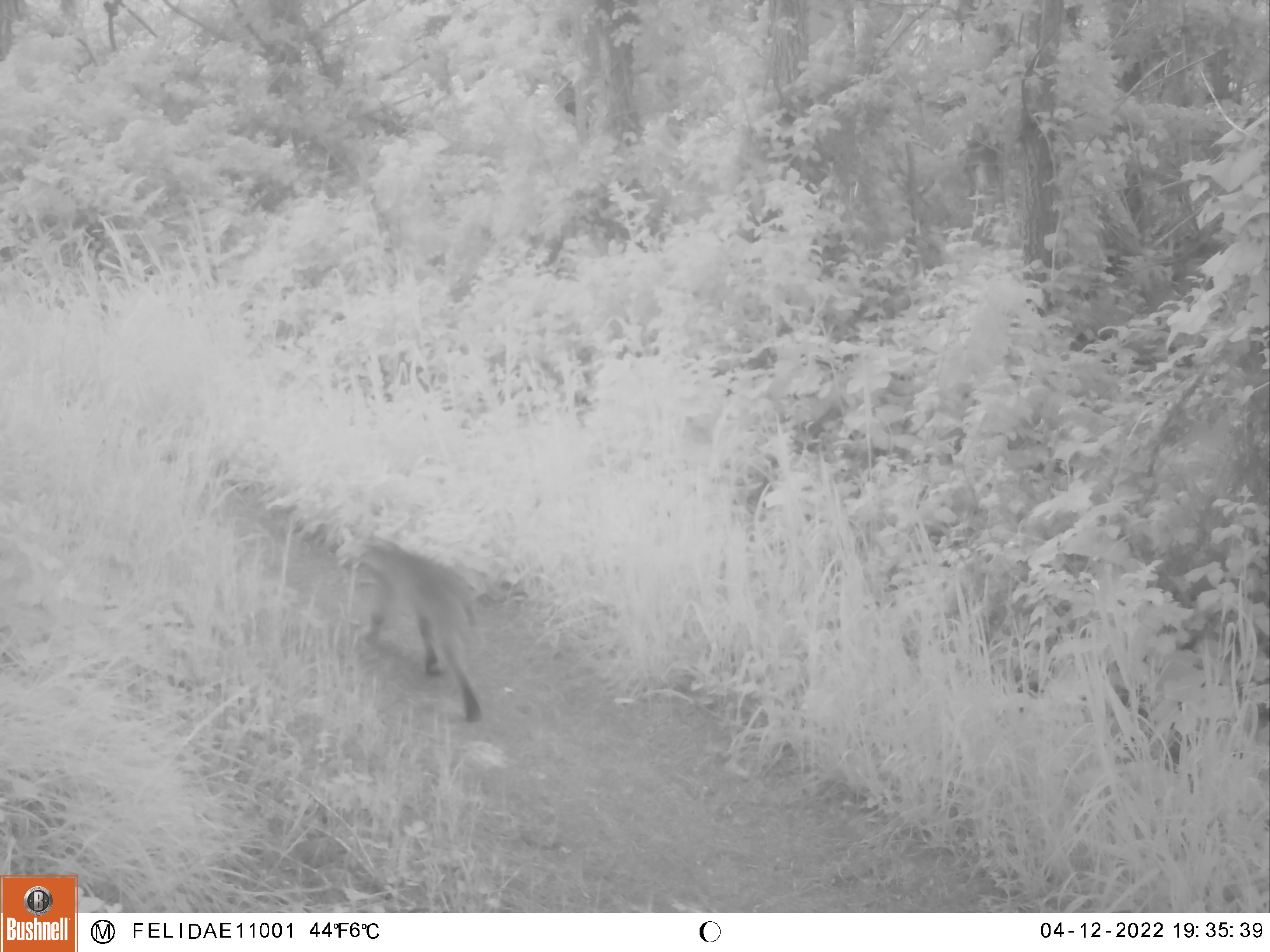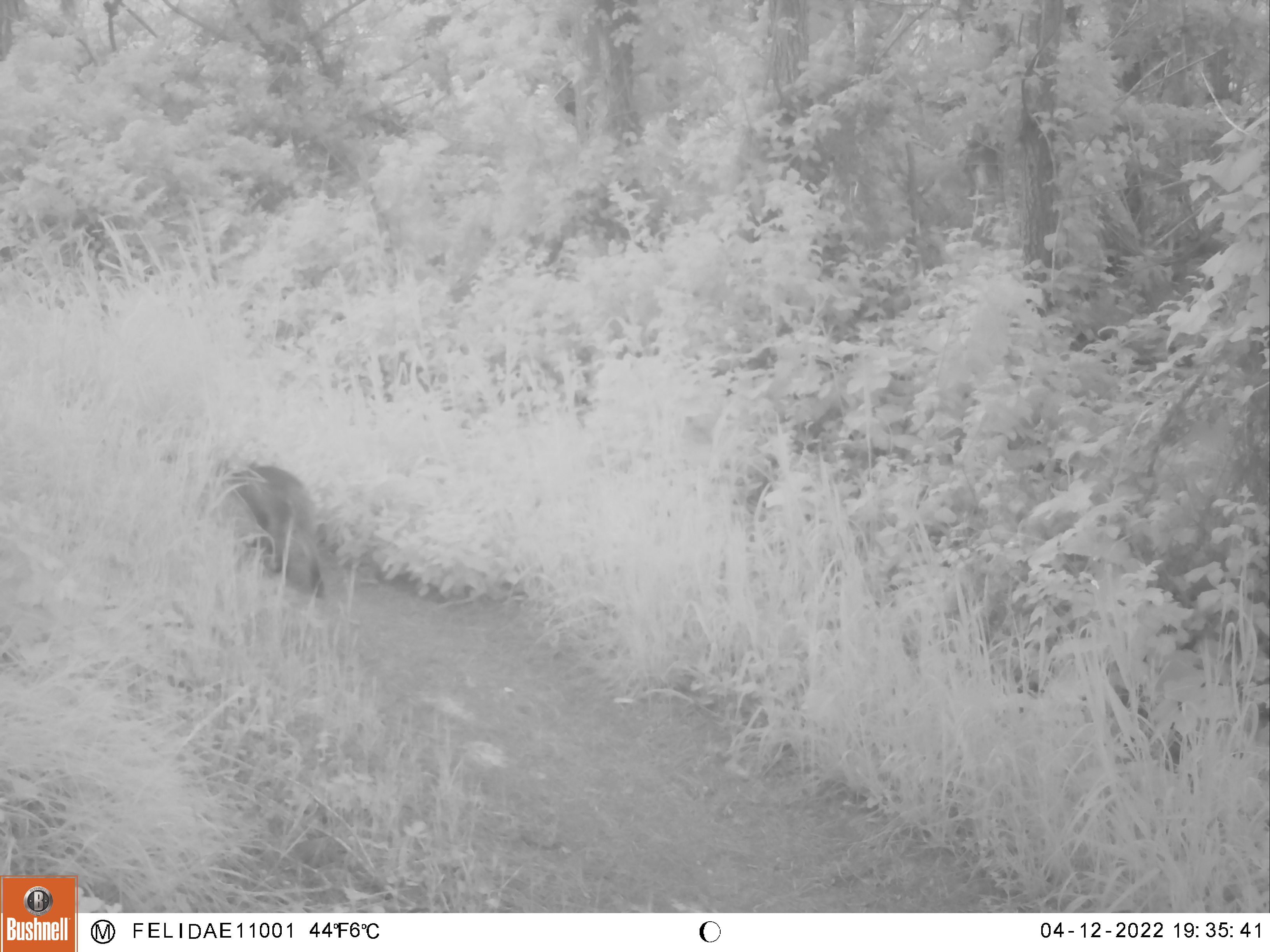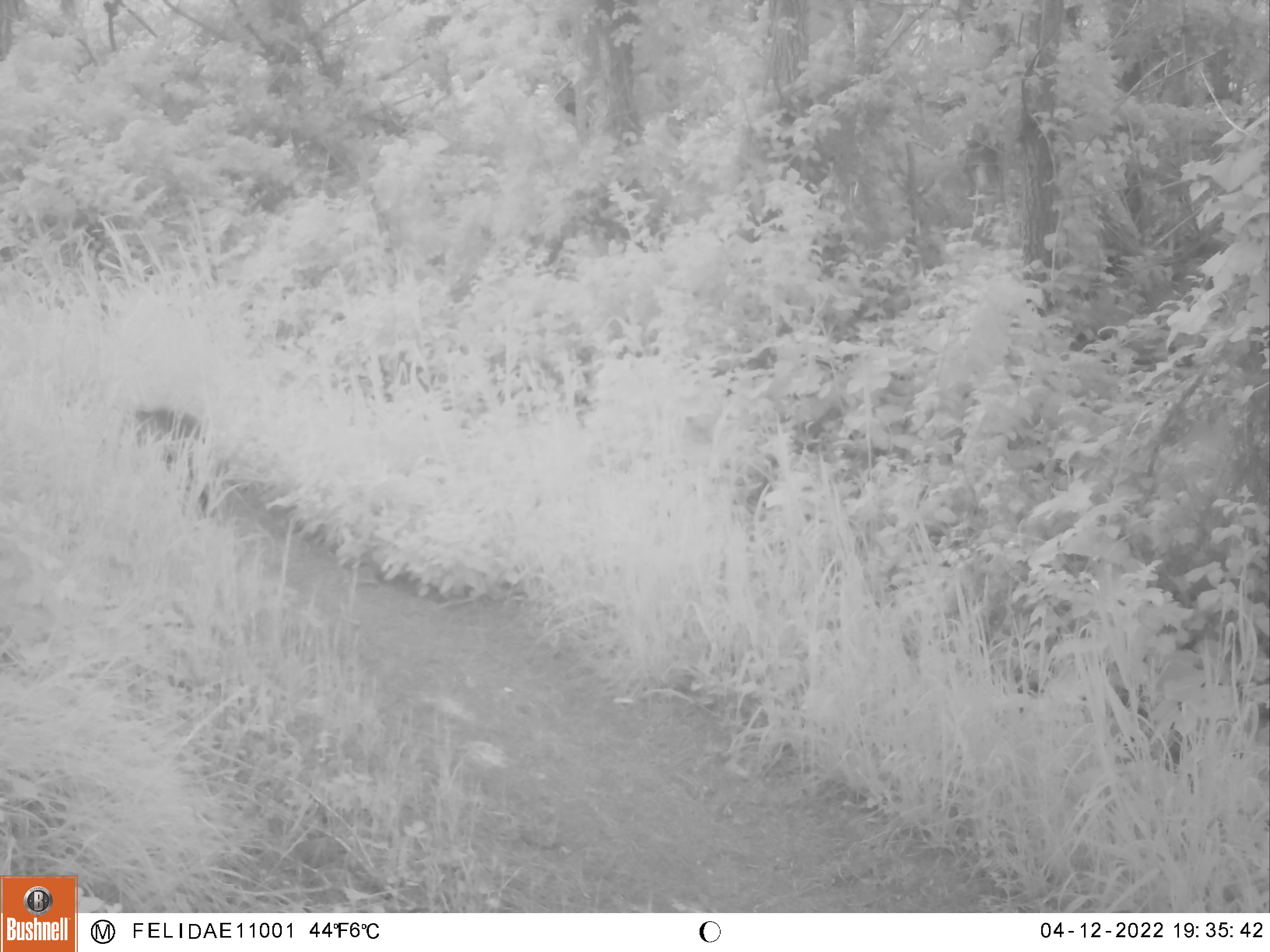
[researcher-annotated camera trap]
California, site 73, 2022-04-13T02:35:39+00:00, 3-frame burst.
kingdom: Animalia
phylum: Chordata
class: Mammalia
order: Carnivora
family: Felidae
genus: Lynx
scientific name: Lynx rufus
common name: bobcat